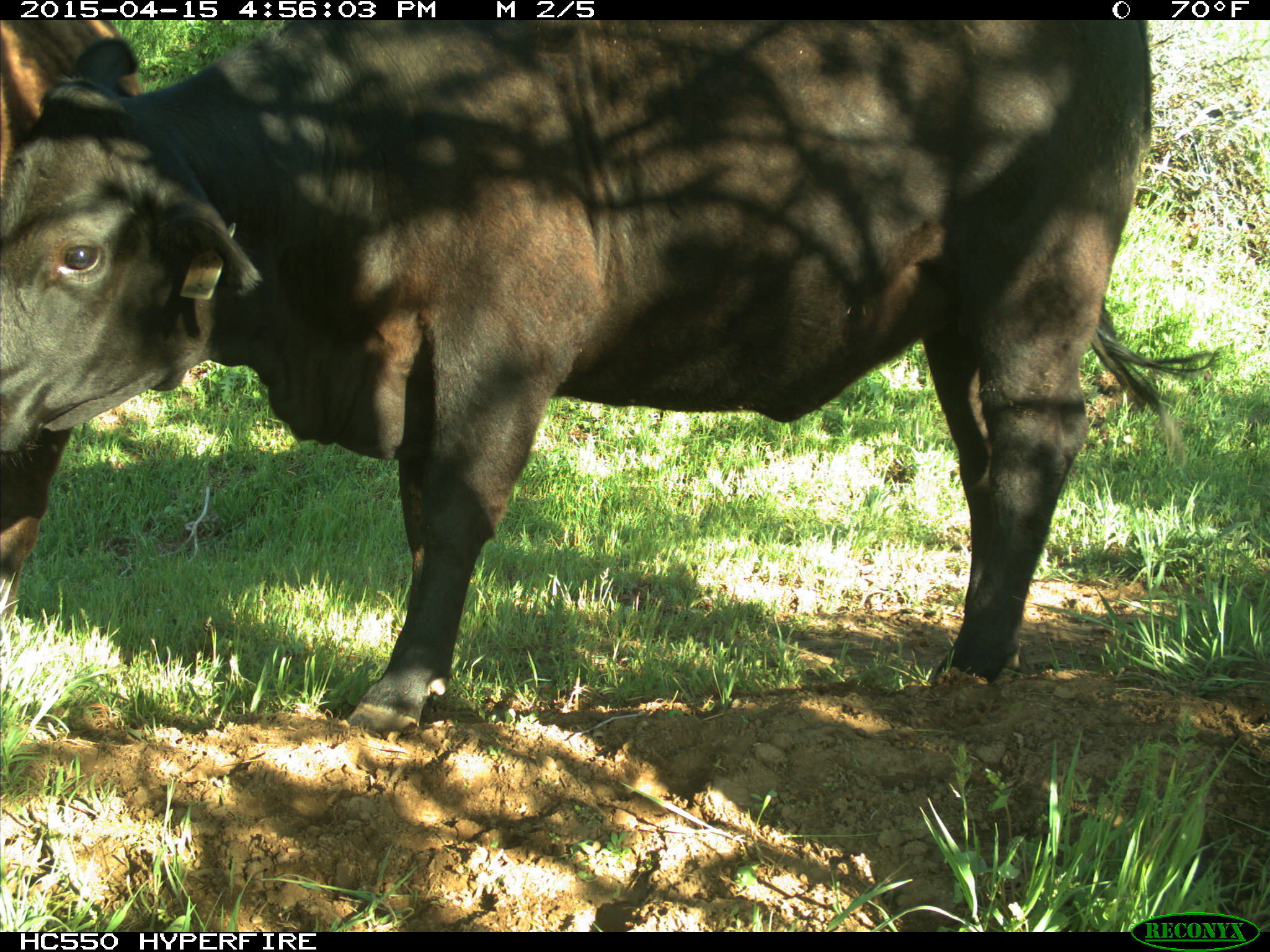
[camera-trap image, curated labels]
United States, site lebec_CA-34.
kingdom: Animalia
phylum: Chordata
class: Mammalia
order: Artiodactyla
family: Bovidae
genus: Bos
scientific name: Bos taurus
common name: domestic cow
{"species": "Bos taurus (domestic cow)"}